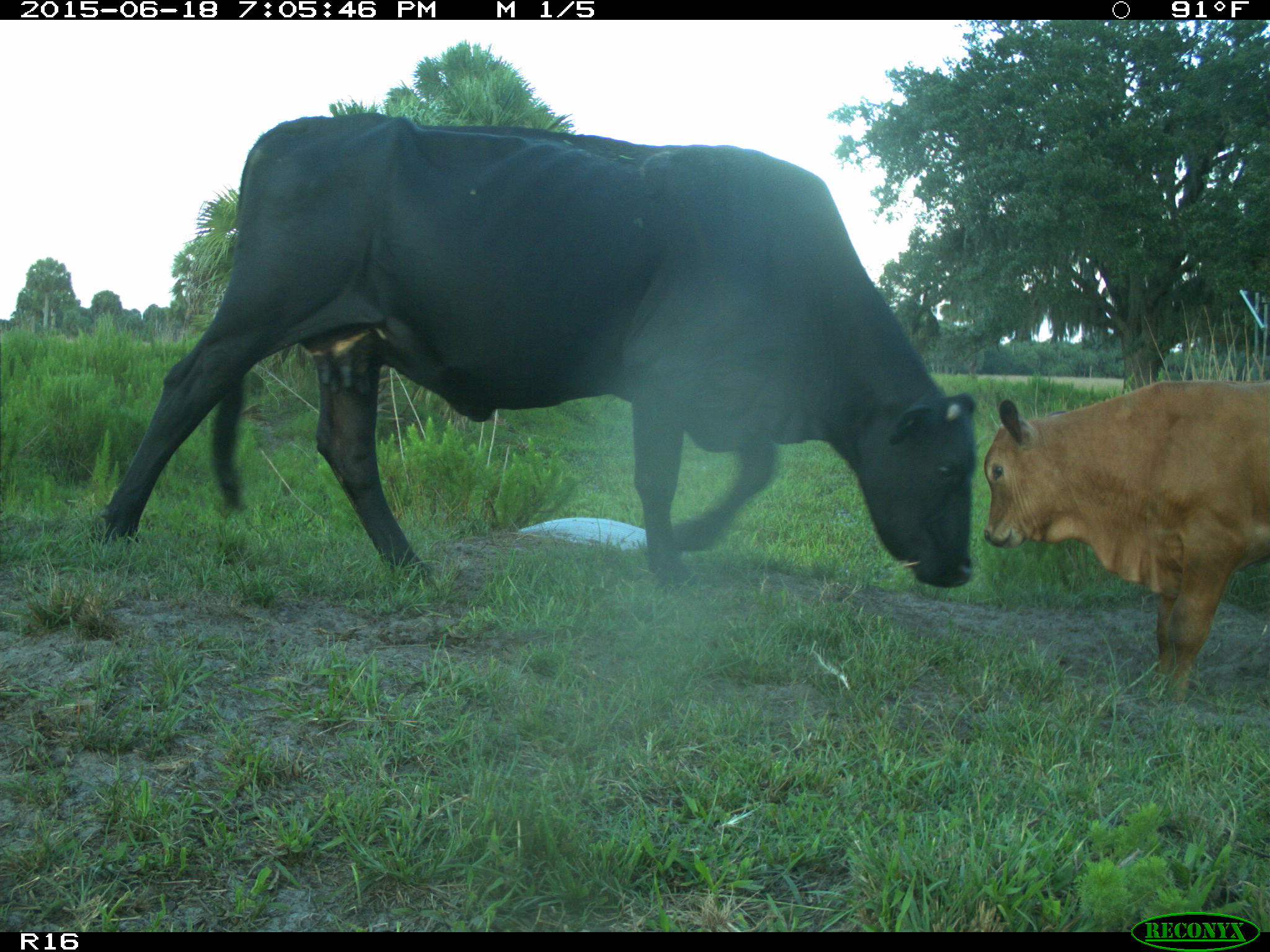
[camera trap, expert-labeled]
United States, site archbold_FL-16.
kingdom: Animalia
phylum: Chordata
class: Mammalia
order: Artiodactyla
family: Bovidae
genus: Bos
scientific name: Bos taurus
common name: domestic cow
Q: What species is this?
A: Bos taurus (domestic cow).